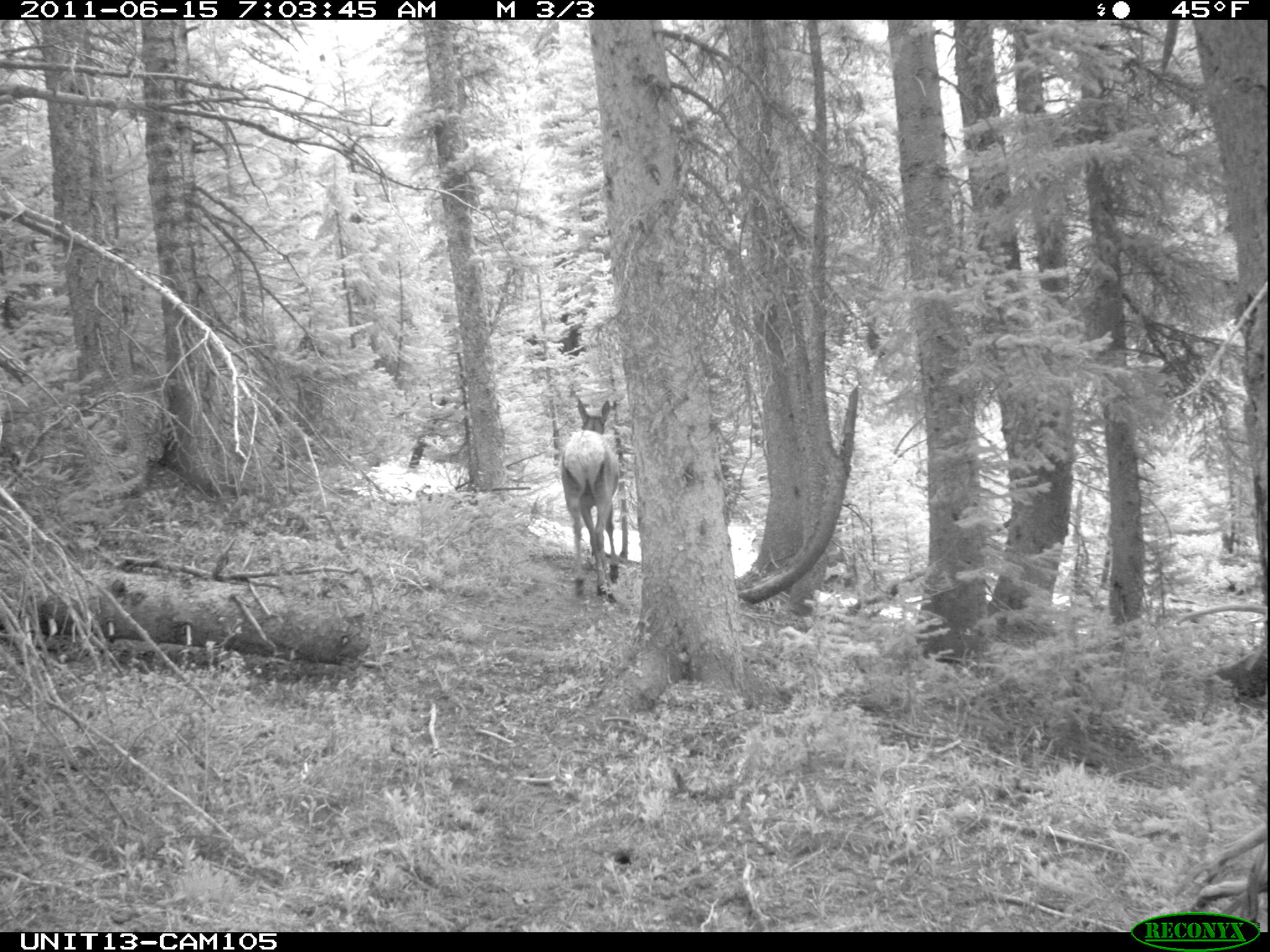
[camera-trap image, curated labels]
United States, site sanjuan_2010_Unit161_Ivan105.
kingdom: Animalia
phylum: Chordata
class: Mammalia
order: Artiodactyla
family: Cervidae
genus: Cervus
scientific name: Cervus elaphus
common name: red deer